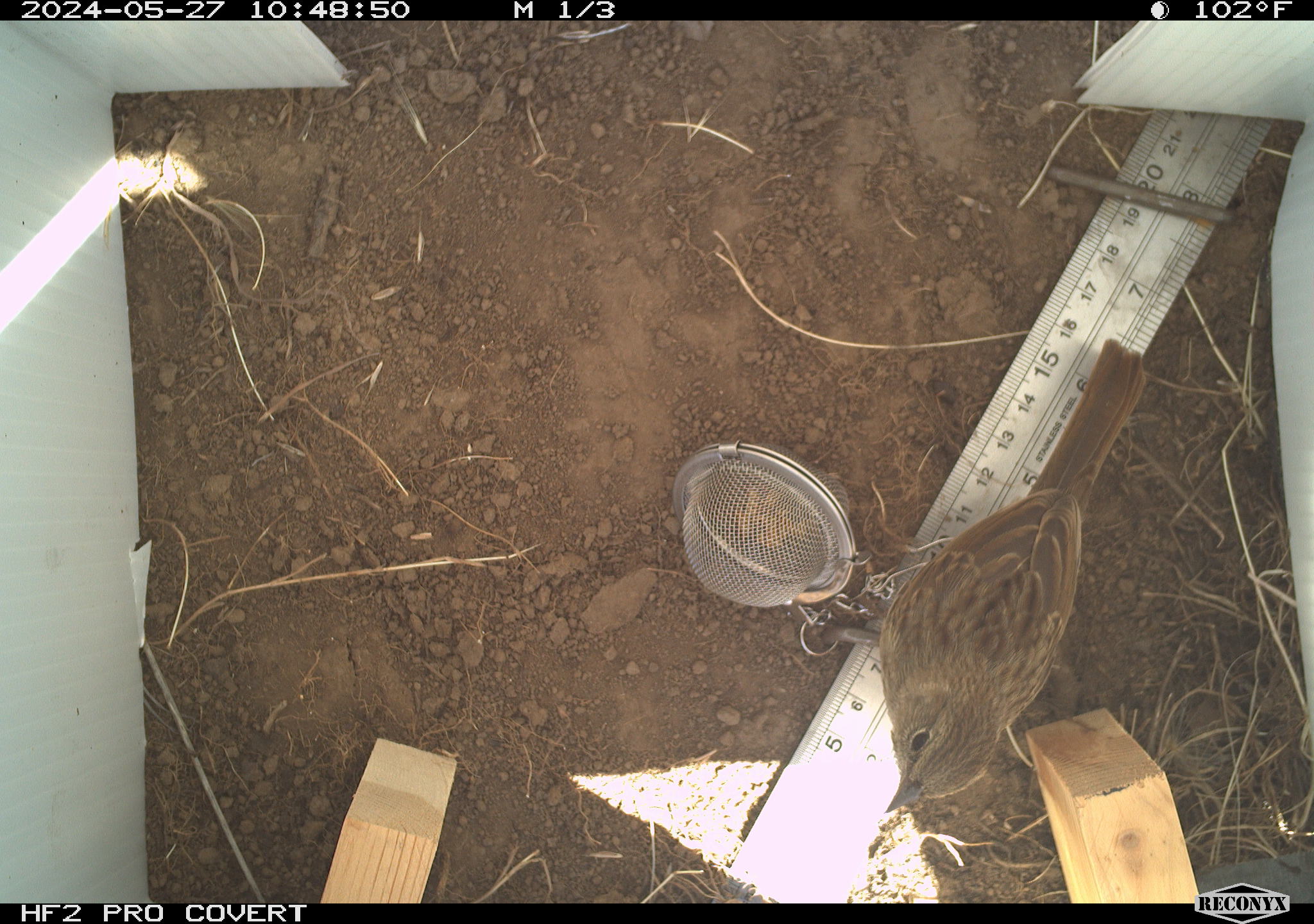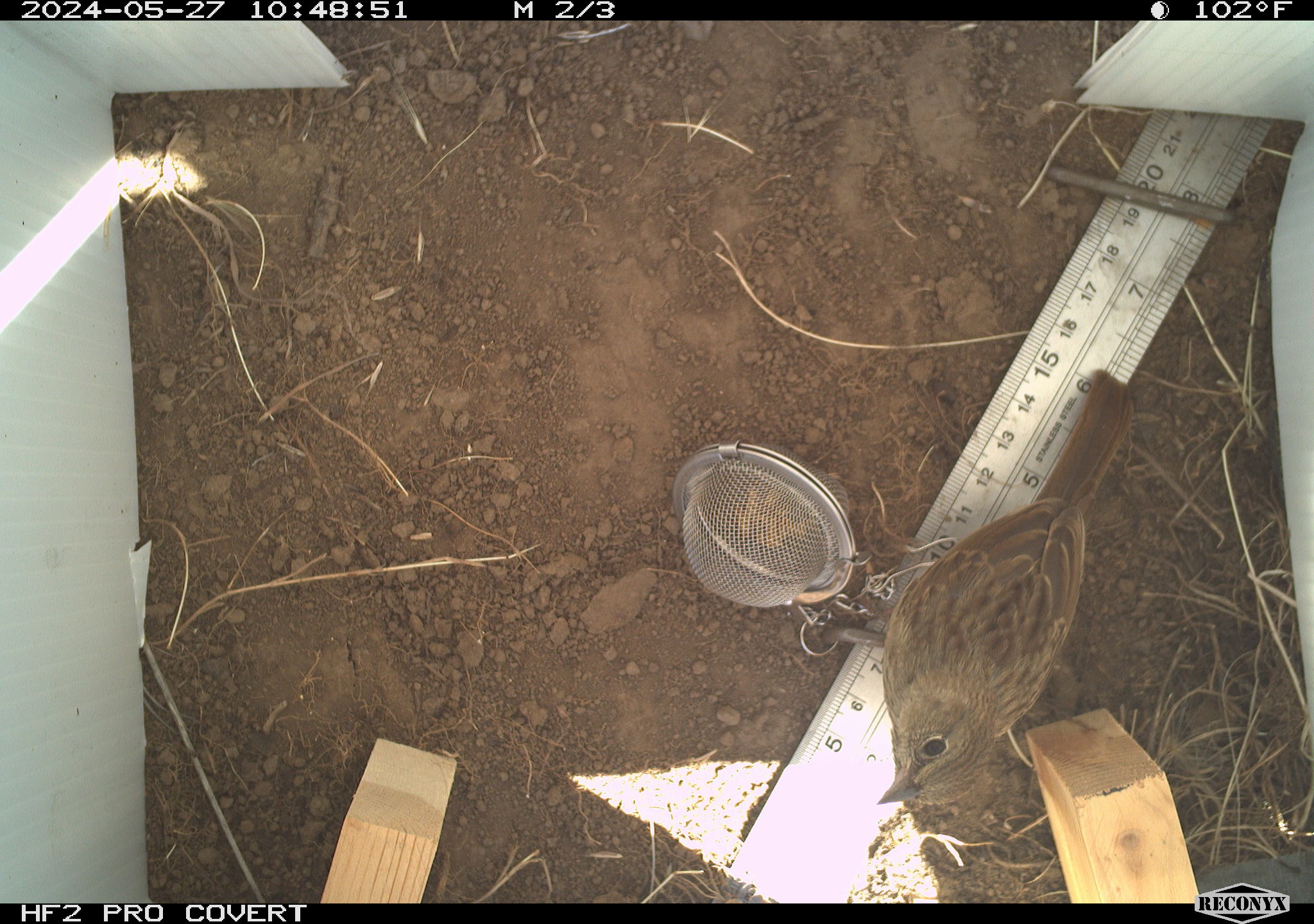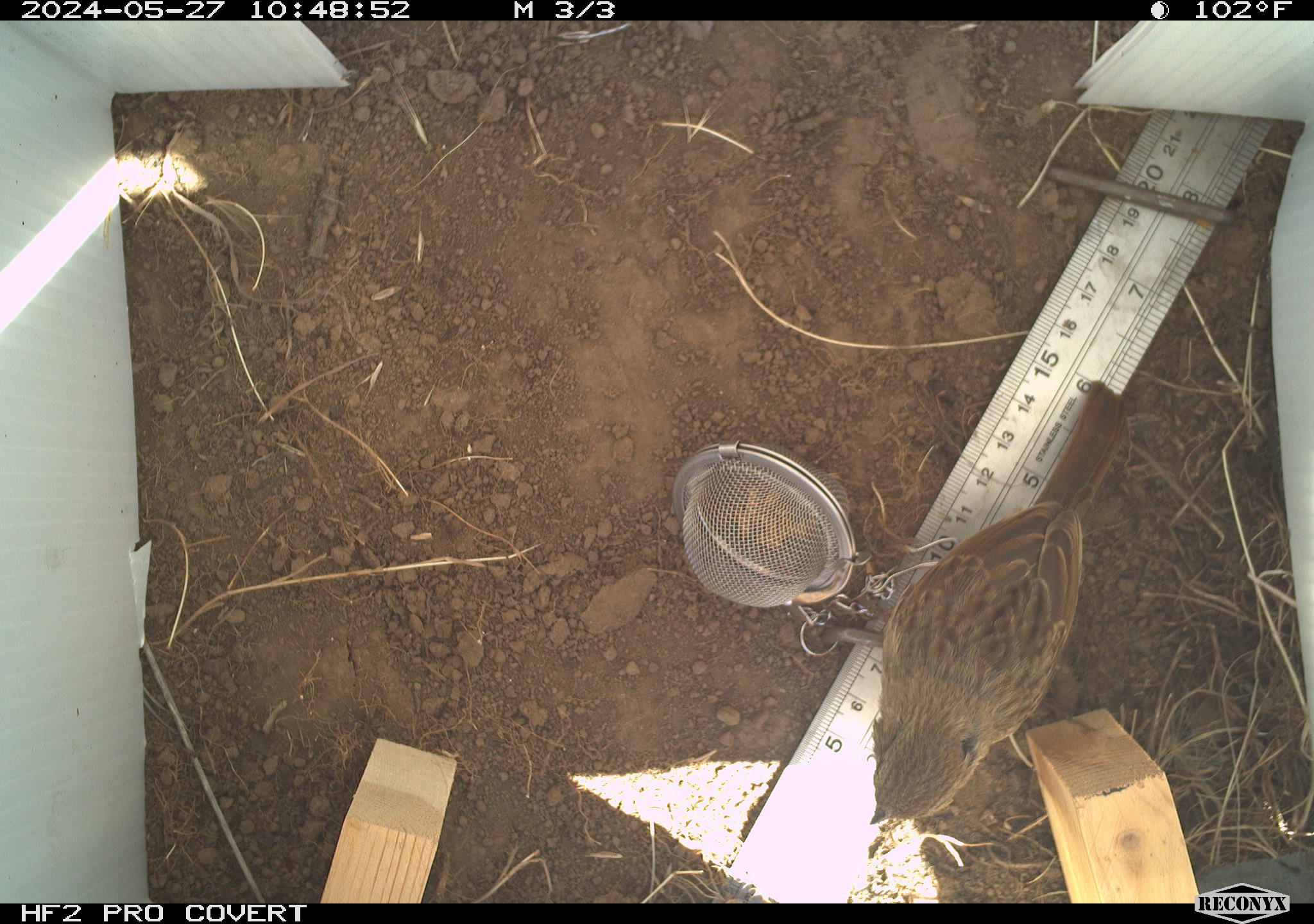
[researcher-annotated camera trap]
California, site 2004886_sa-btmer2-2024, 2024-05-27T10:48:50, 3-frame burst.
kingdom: Animalia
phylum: Chordata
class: Aves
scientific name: Aves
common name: bird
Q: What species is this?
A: Bird (Aves).